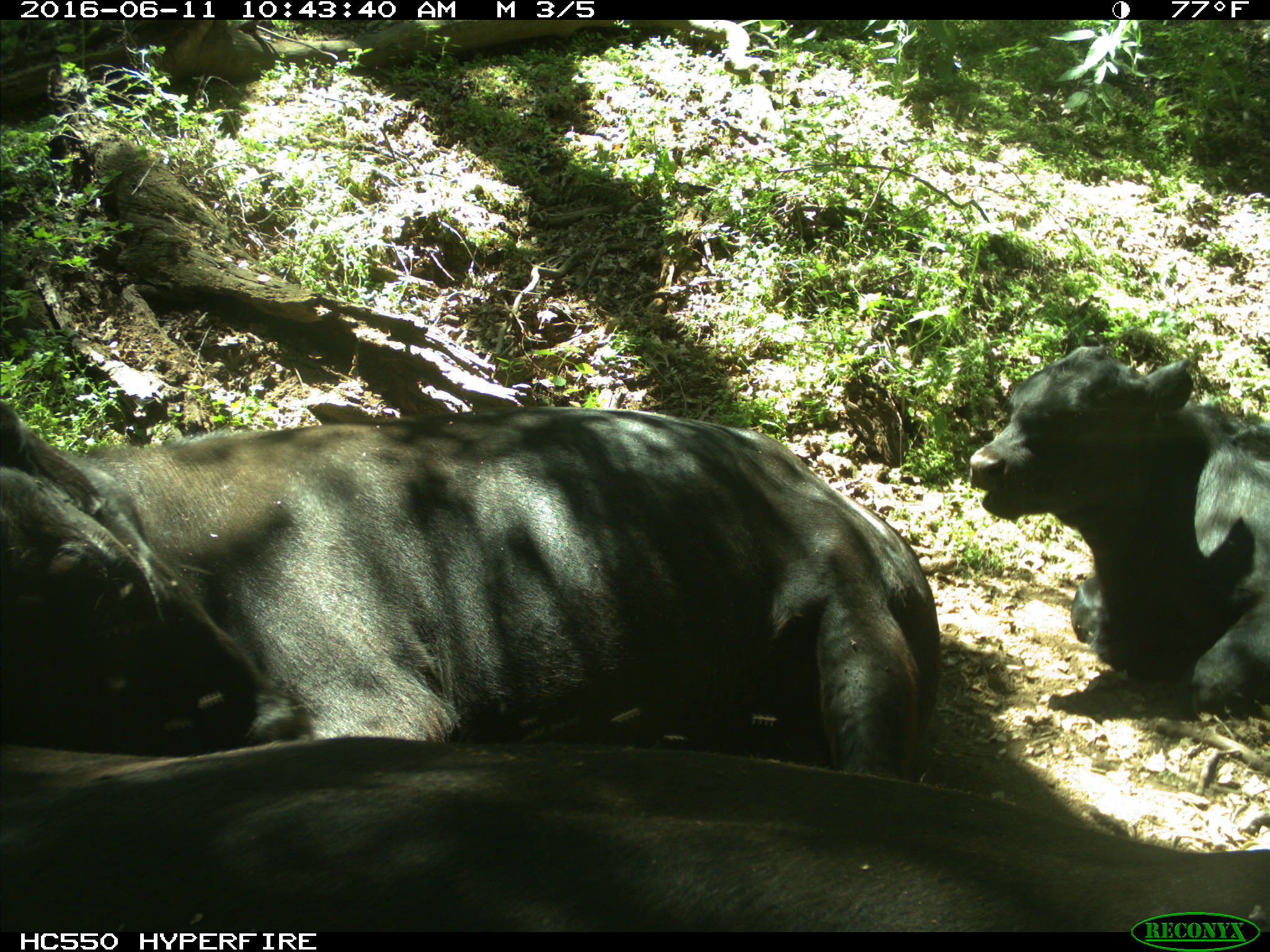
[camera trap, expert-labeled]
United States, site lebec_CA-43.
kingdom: Animalia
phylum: Chordata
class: Mammalia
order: Artiodactyla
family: Bovidae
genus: Bos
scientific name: Bos taurus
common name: domestic cow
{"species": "Bos taurus (domestic cow)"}